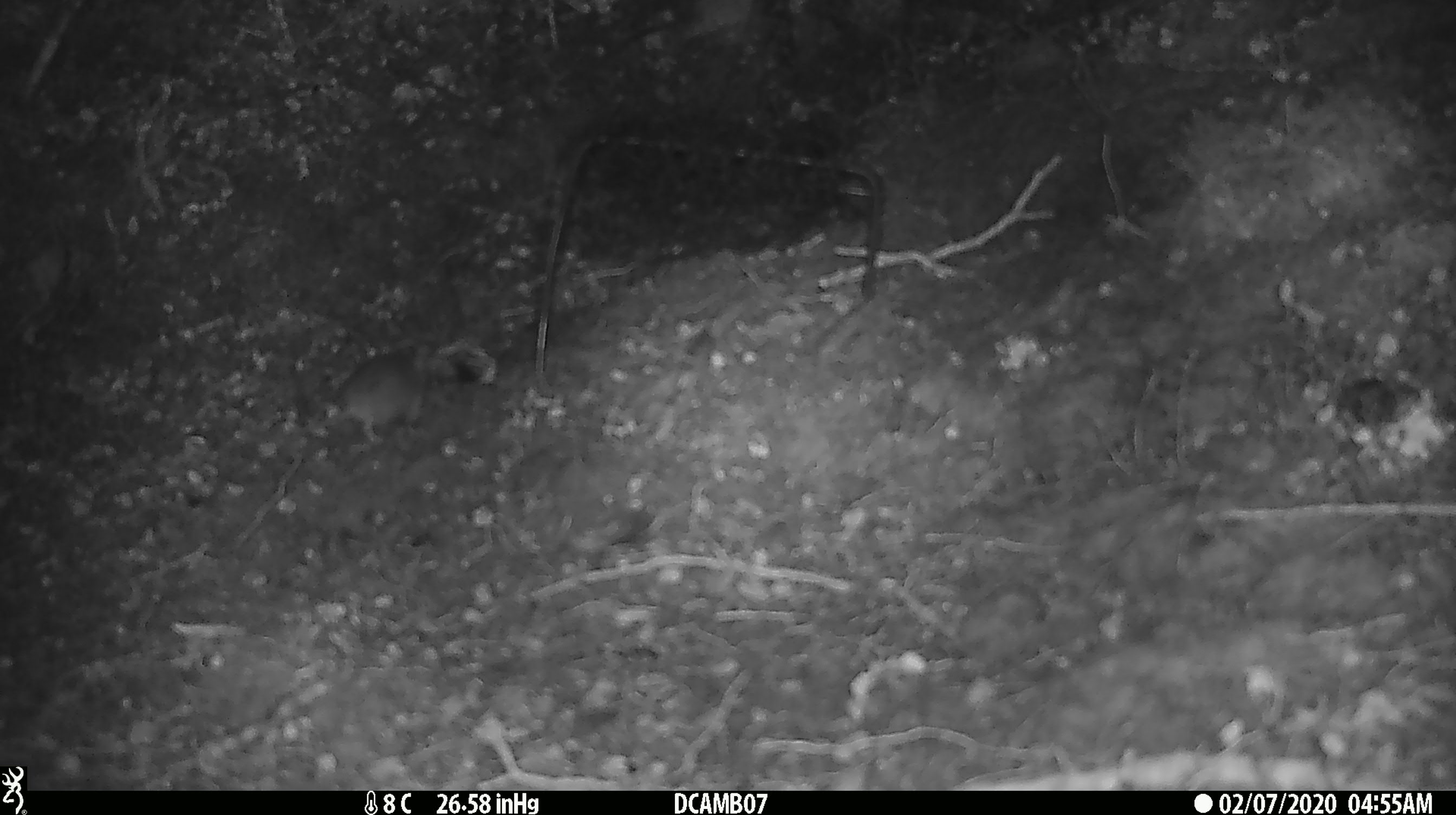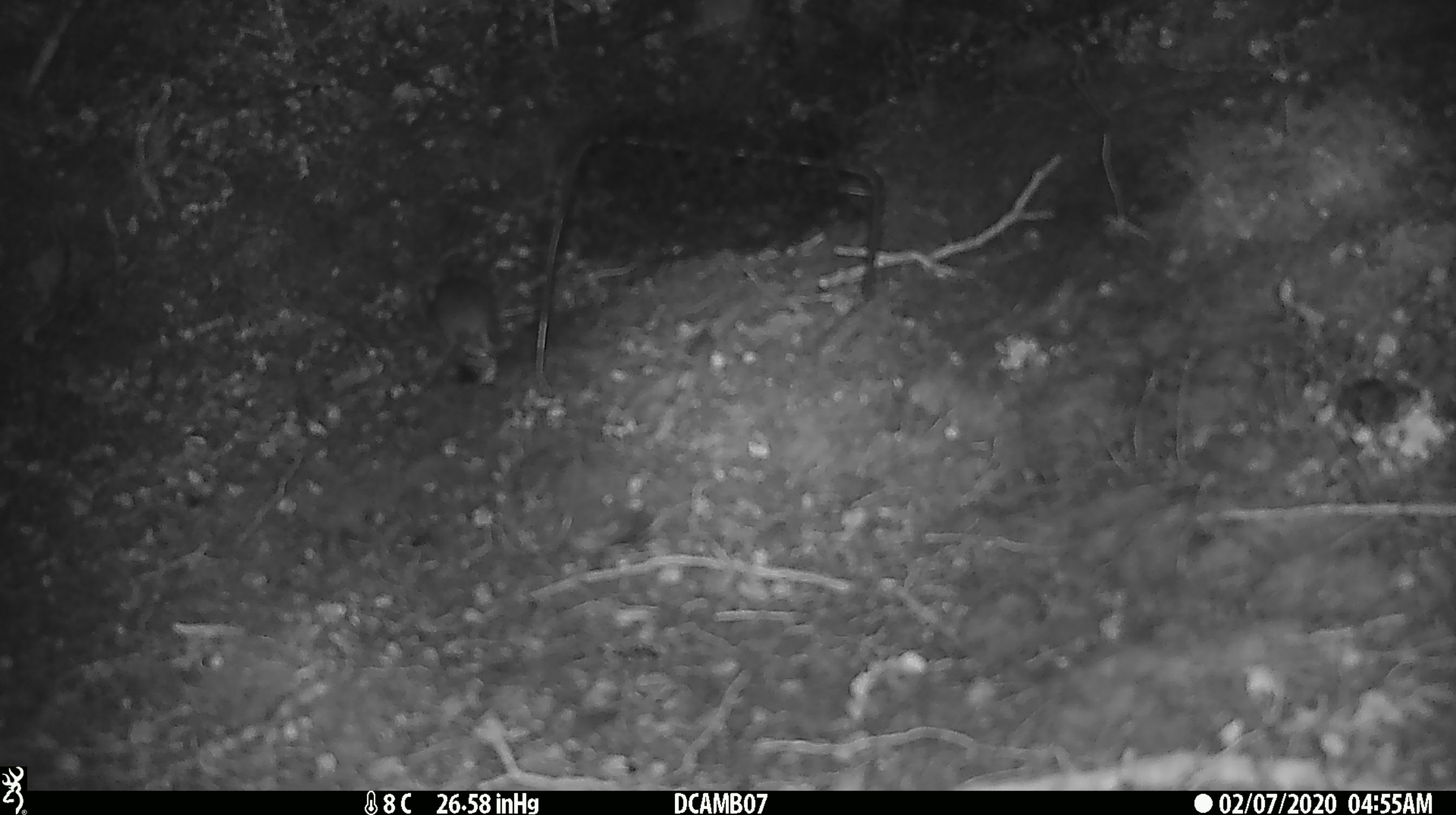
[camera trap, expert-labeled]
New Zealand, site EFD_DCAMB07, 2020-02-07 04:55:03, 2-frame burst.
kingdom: Animalia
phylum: Chordata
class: Mammalia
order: Rodentia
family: Muridae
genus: Mus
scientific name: Mus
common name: mouse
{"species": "mouse (Mus)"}